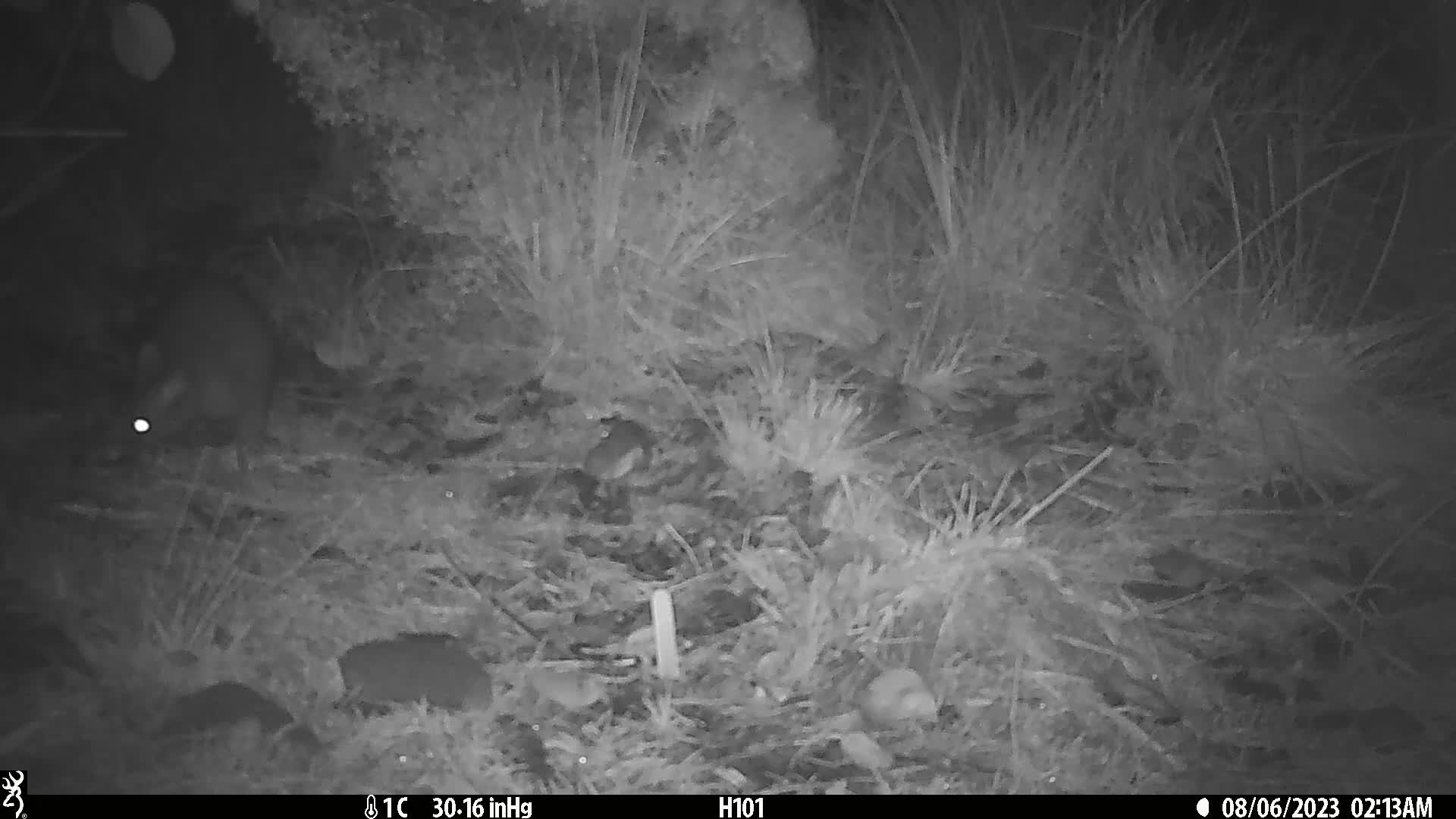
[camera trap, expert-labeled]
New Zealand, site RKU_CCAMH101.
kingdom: Animalia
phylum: Chordata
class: Mammalia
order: Diprotodontia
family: Phalangeridae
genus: Trichosurus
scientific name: Trichosurus vulpecula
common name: common brushtail possum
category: possum